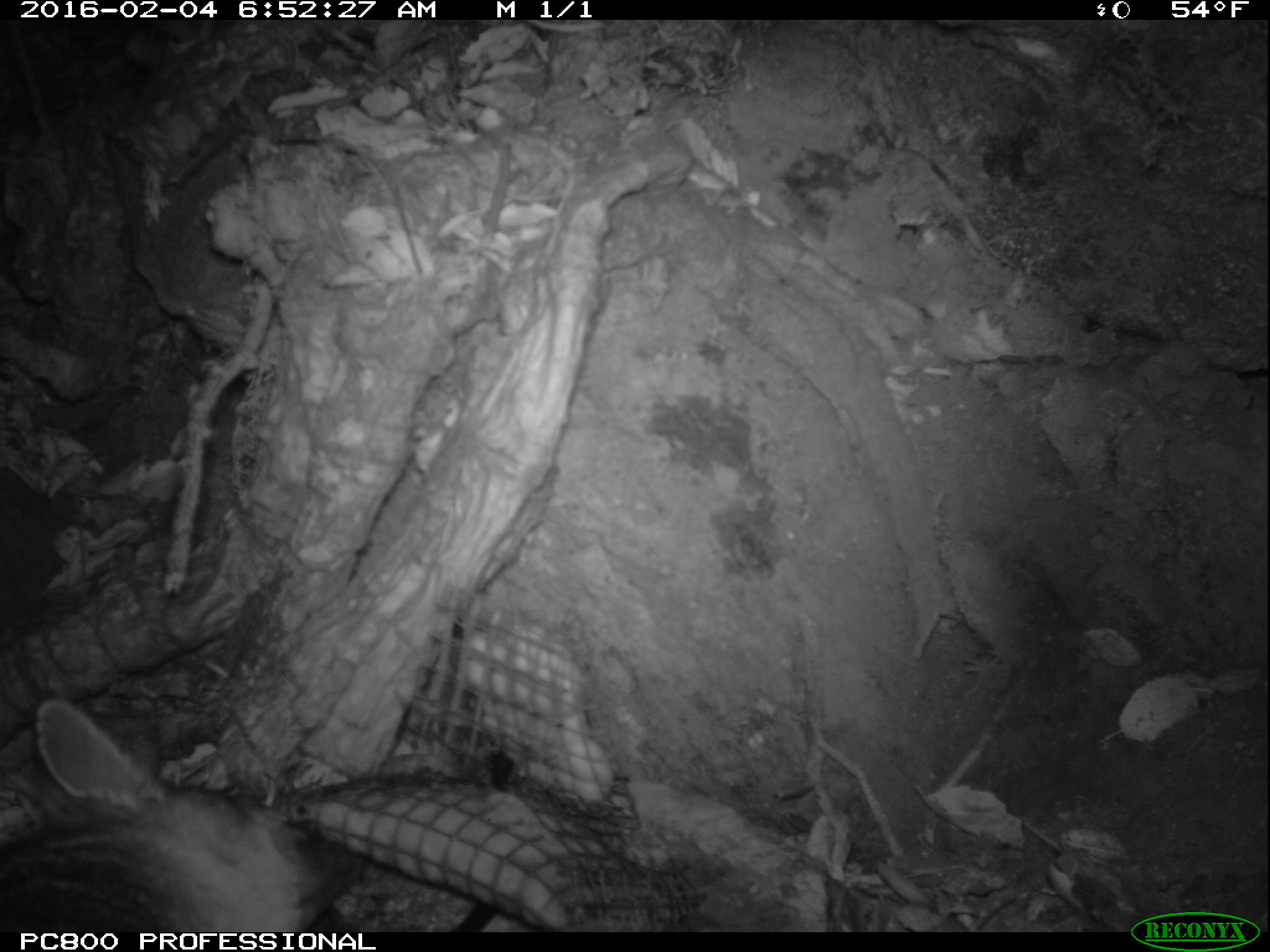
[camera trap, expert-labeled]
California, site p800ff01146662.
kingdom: Animalia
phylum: Chordata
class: Mammalia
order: Carnivora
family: Canidae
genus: Urocyon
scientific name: Urocyon littoralis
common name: island fox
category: fox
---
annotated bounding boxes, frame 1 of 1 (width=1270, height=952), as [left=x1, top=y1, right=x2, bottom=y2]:
fox: [left=0, top=698, right=369, bottom=932]